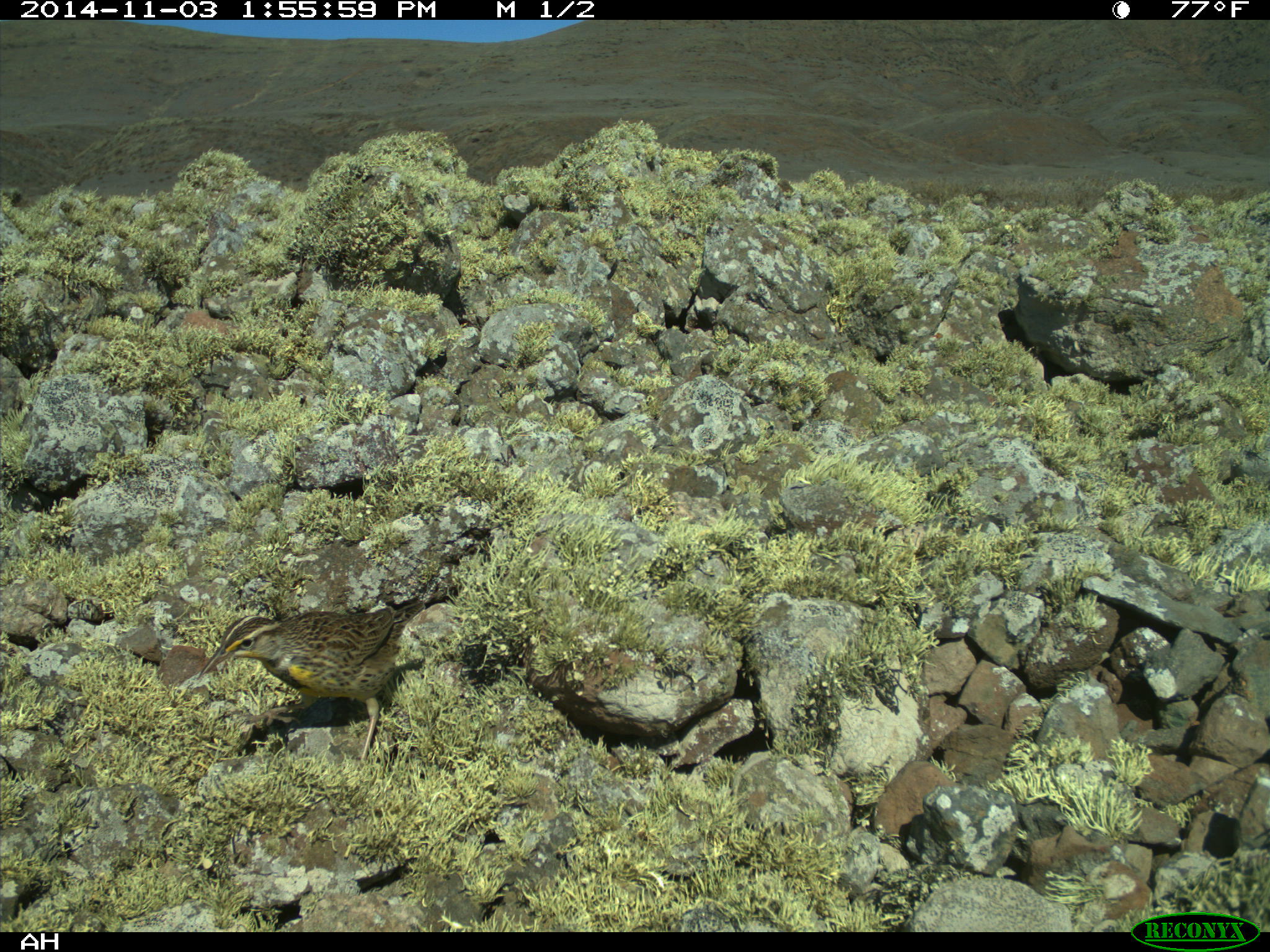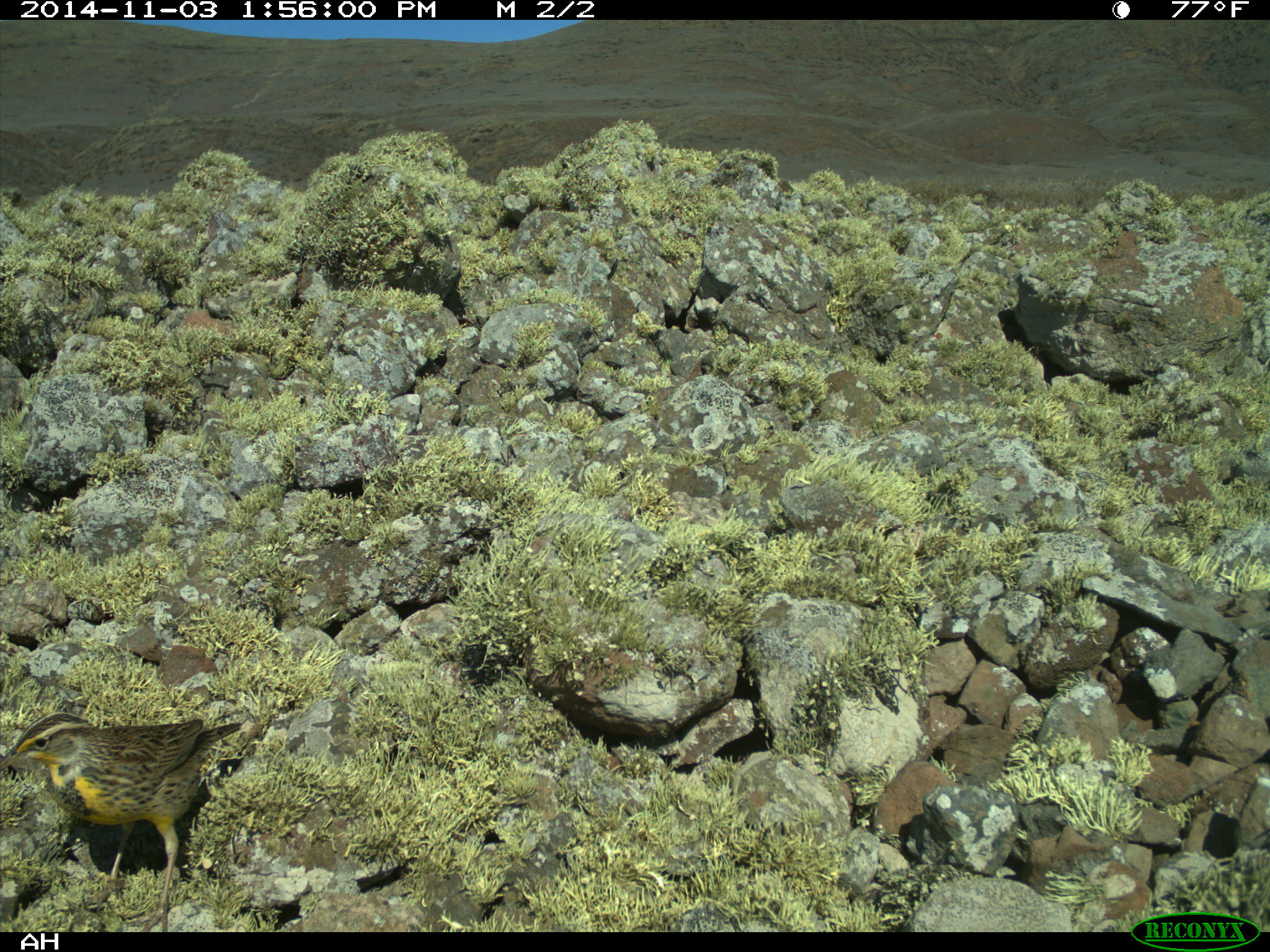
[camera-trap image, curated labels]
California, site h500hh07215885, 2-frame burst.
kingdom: Animalia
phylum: Chordata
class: Aves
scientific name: Aves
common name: bird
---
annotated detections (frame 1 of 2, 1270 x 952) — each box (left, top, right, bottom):
bird: (197, 596, 425, 762)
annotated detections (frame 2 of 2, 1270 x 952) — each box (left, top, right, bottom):
bird: (0, 712, 242, 932)